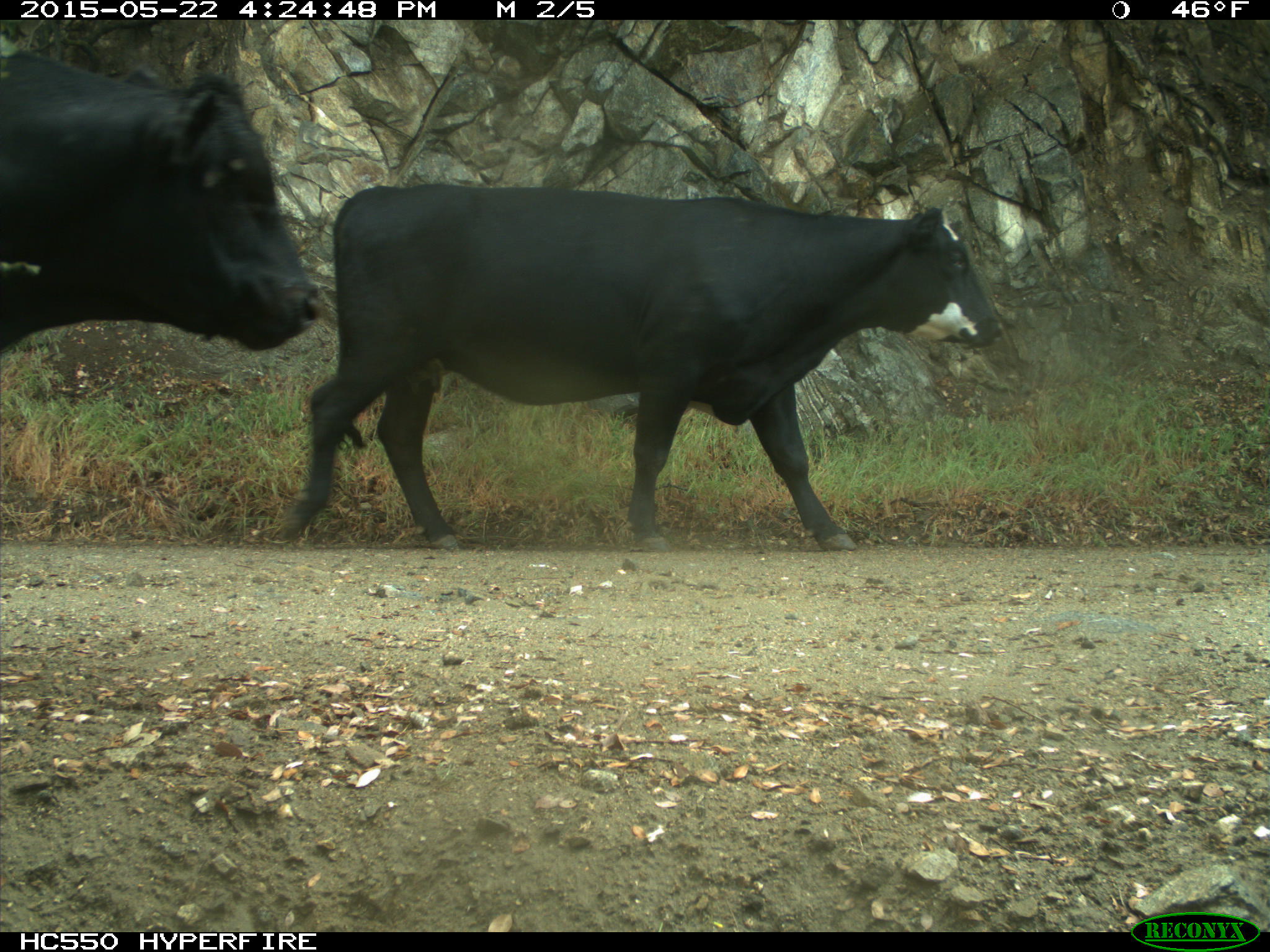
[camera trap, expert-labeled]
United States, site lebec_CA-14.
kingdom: Animalia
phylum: Chordata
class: Mammalia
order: Artiodactyla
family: Bovidae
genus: Bos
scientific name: Bos taurus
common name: domestic cow